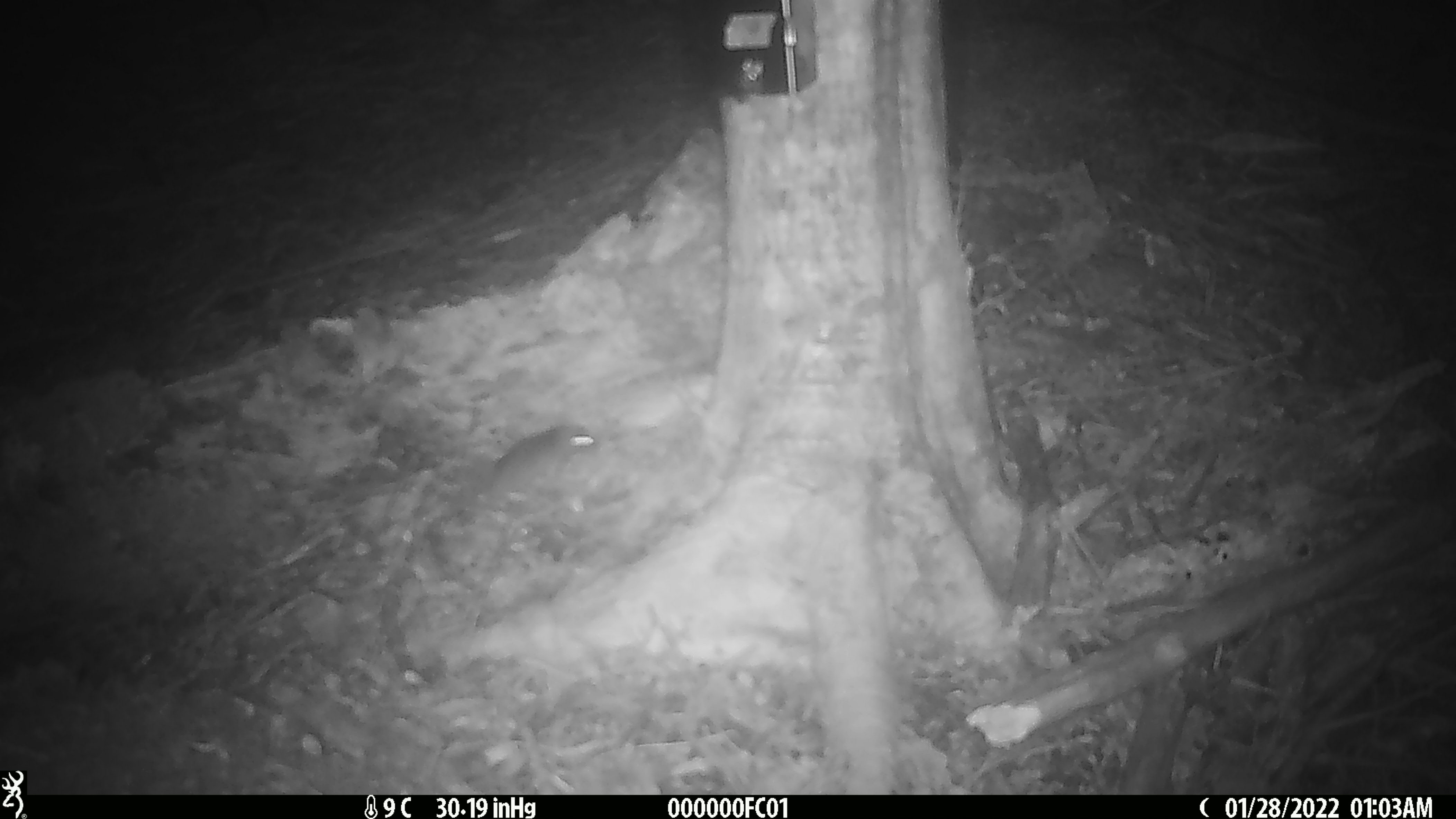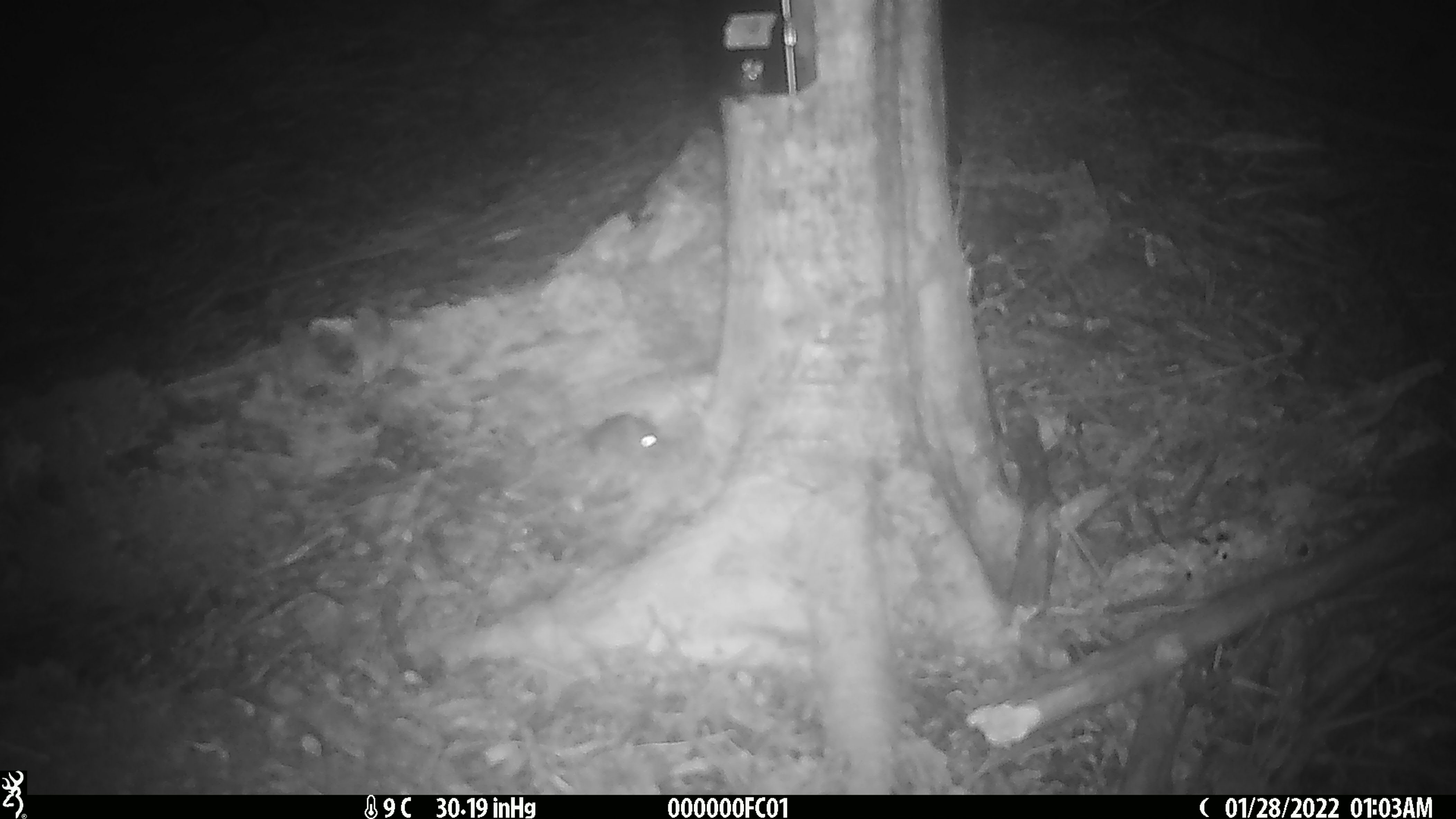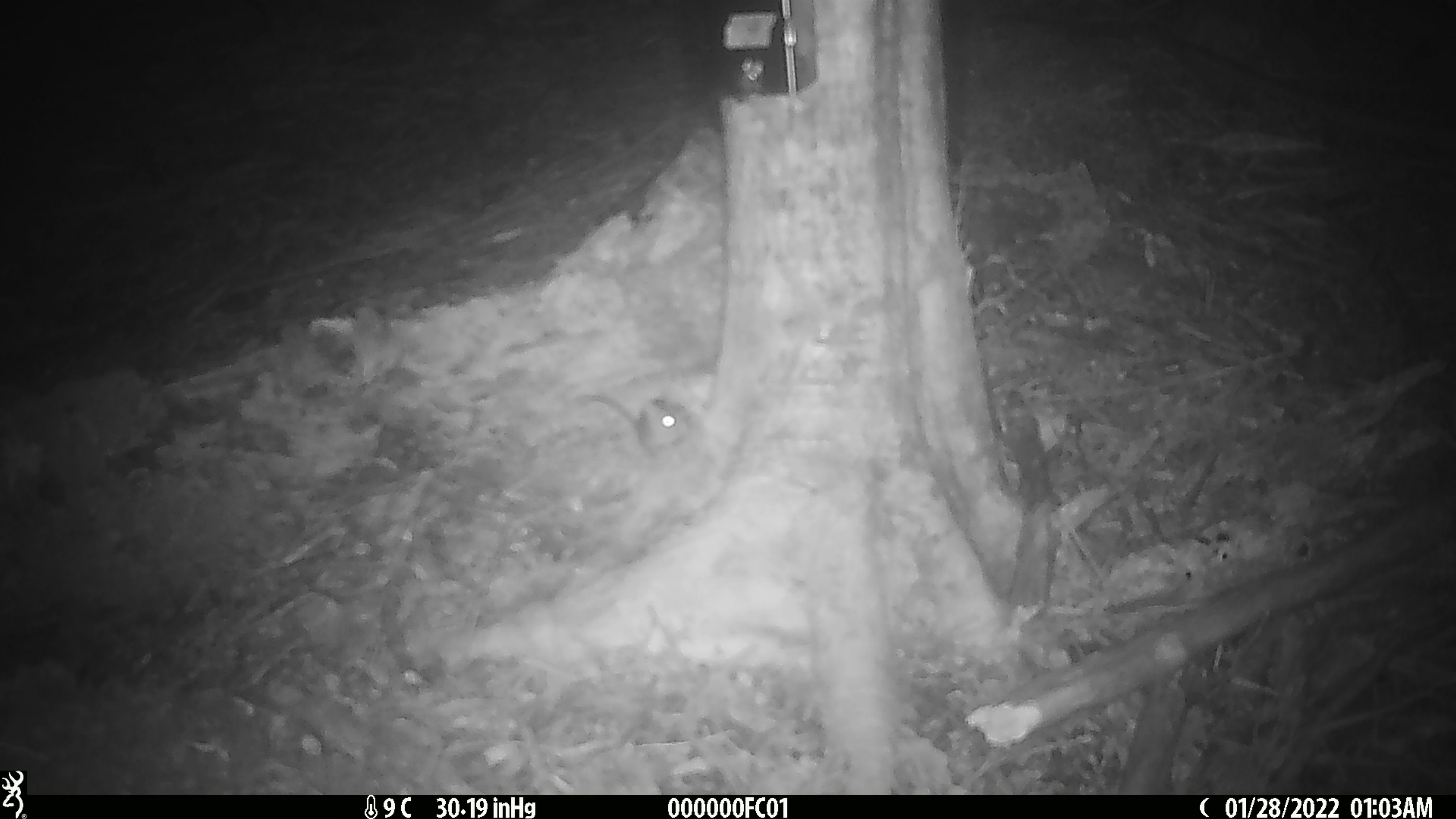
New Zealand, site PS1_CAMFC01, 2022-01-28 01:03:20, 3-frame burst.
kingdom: Animalia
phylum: Chordata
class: Mammalia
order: Rodentia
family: Muridae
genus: Mus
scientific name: Mus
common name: mouse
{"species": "mouse (Mus)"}